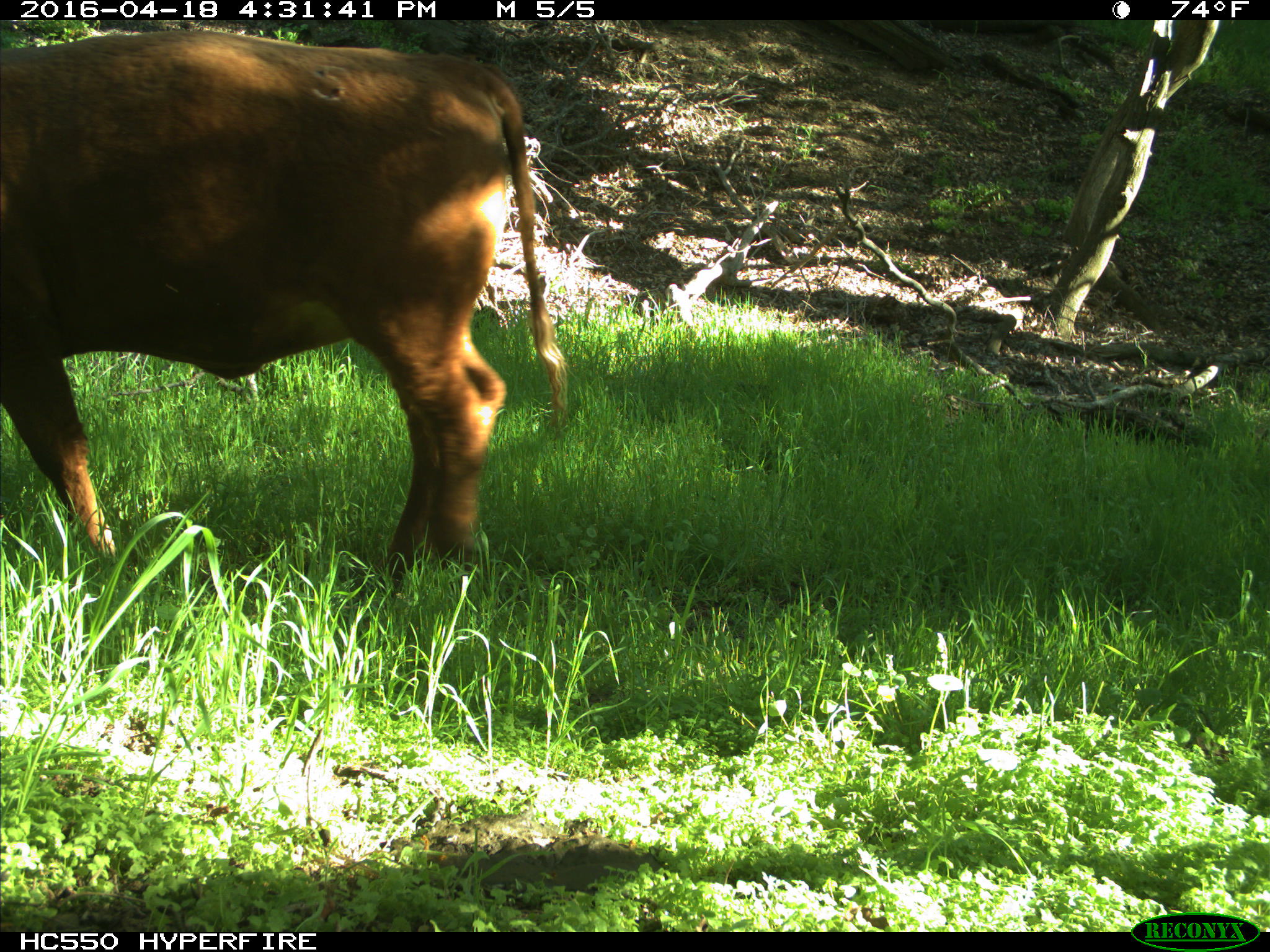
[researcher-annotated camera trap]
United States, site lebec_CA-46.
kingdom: Animalia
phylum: Chordata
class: Mammalia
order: Artiodactyla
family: Bovidae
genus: Bos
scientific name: Bos taurus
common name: domestic cow